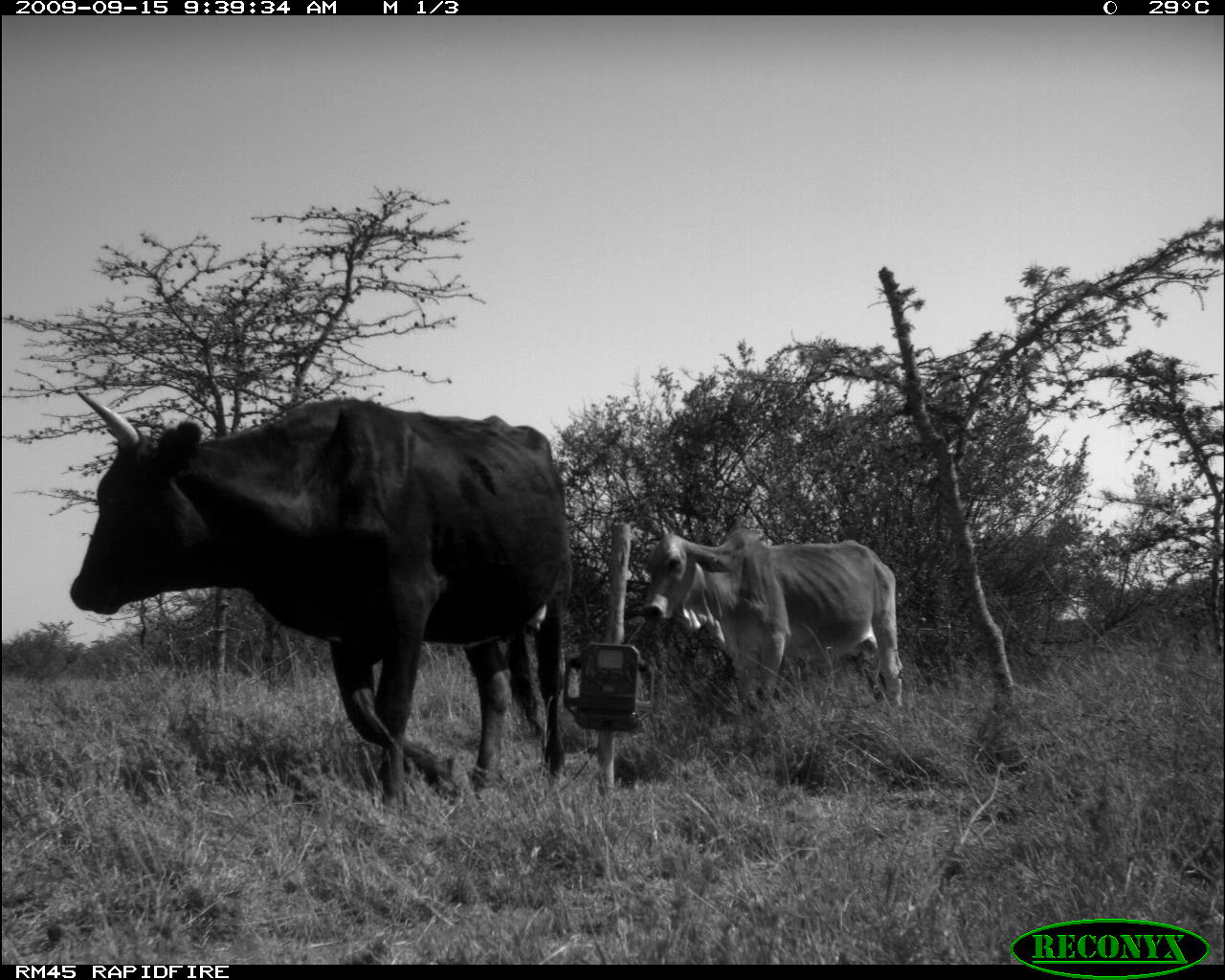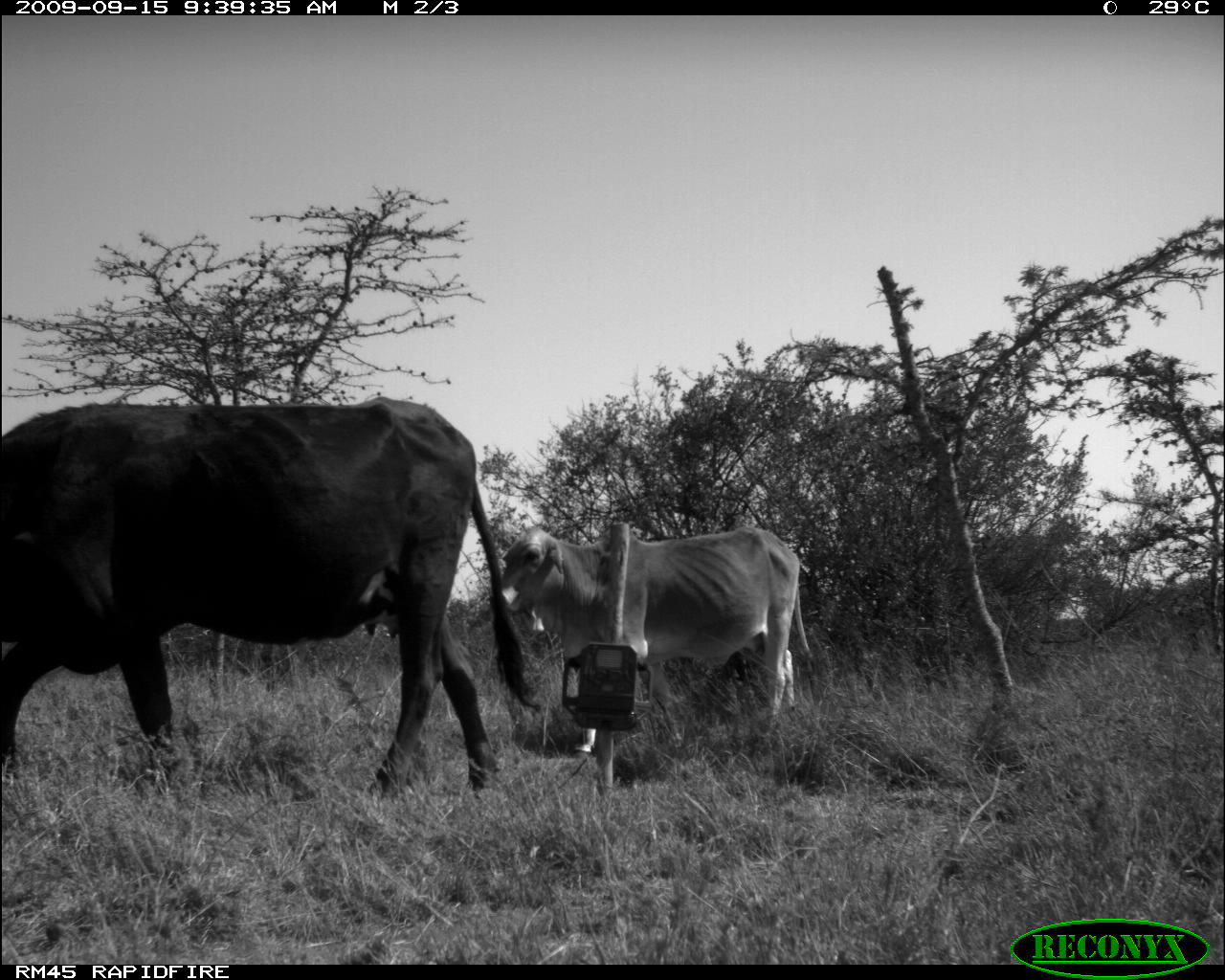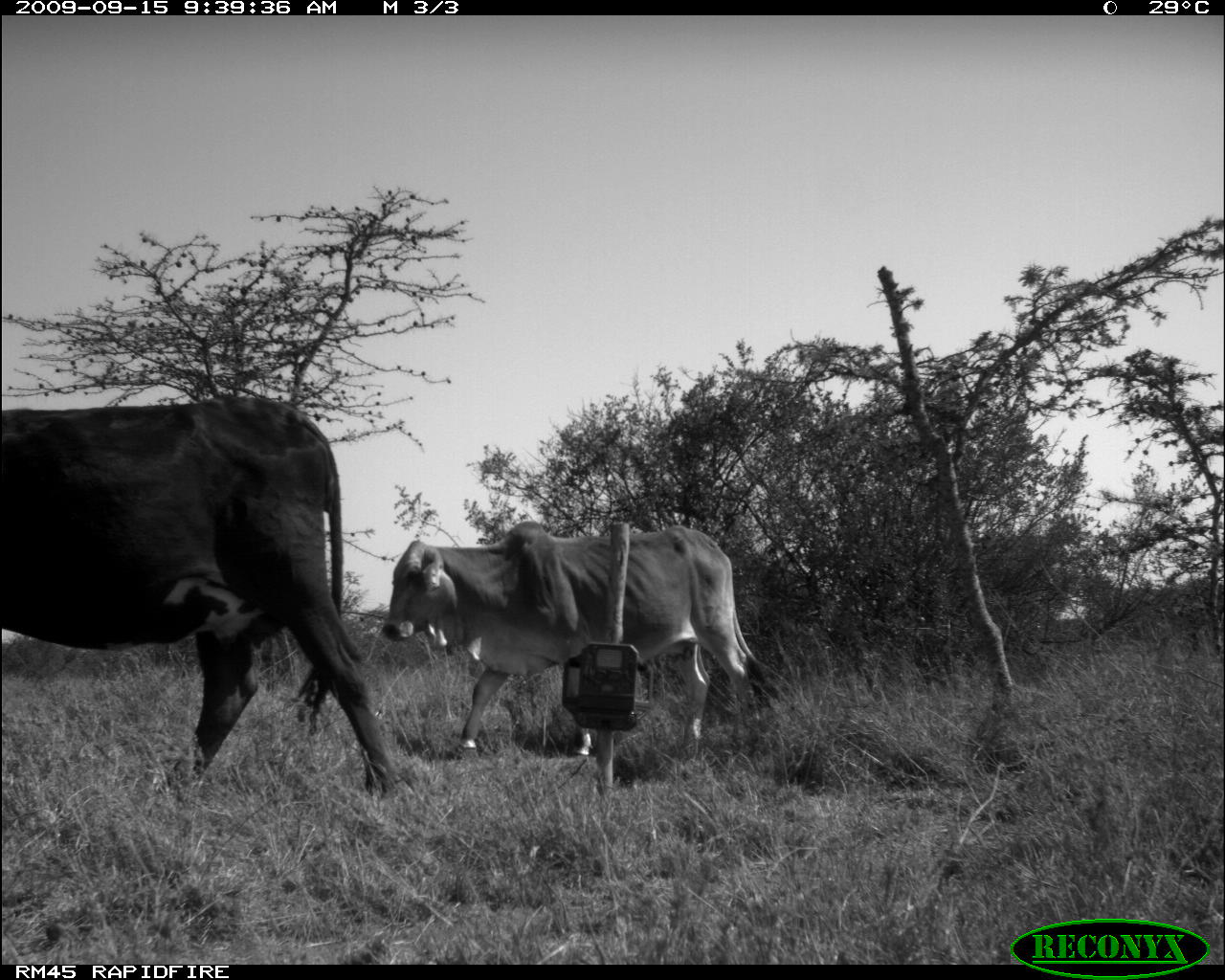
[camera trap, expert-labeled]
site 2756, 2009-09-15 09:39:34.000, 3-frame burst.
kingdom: Animalia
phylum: Chordata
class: Mammalia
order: Artiodactyla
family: Bovidae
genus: Bos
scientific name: Bos taurus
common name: domestic cattle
Bos taurus (domestic cattle), count 2.